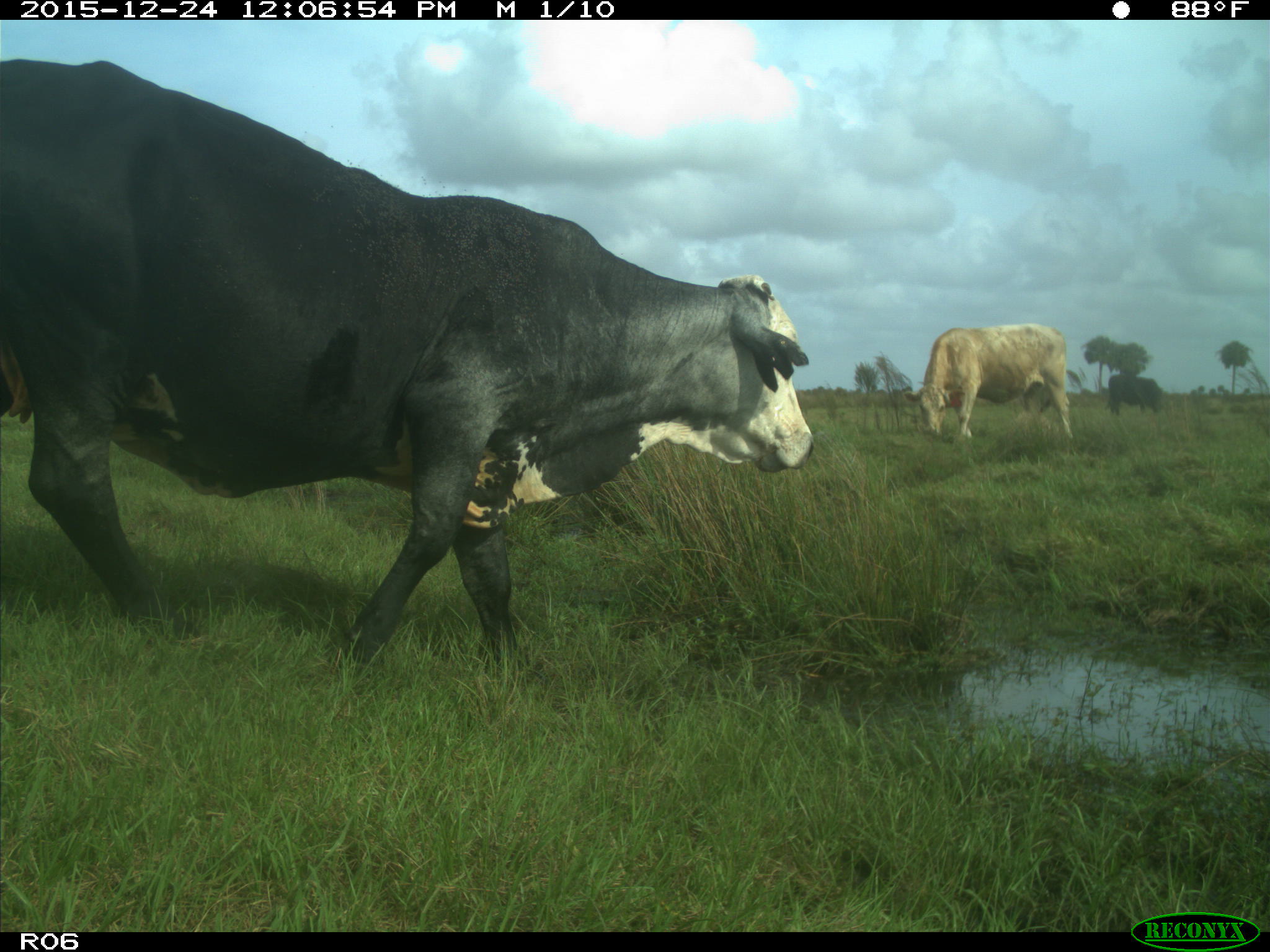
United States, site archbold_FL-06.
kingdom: Animalia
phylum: Chordata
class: Mammalia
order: Artiodactyla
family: Bovidae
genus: Bos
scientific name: Bos taurus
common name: domestic cow